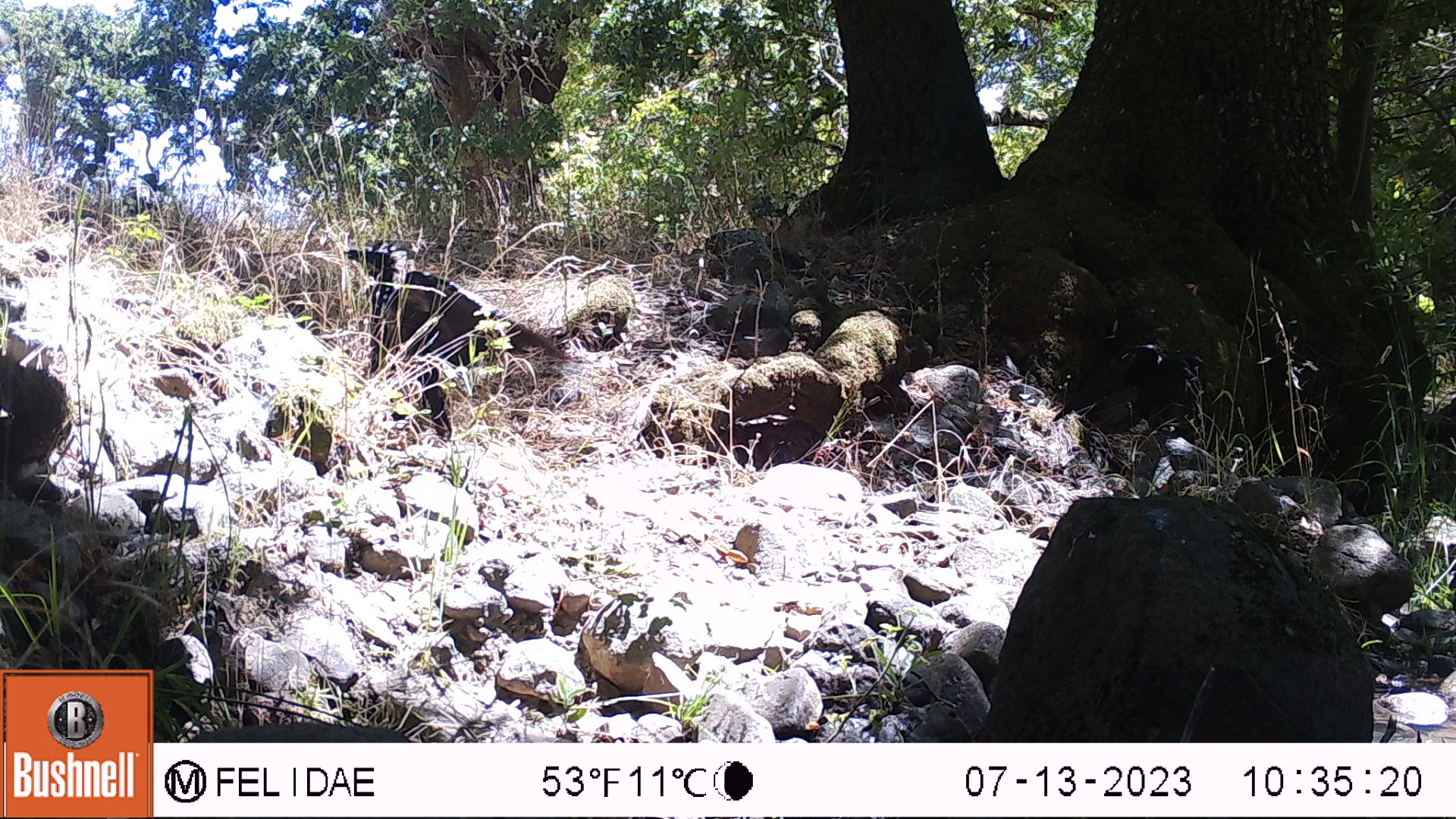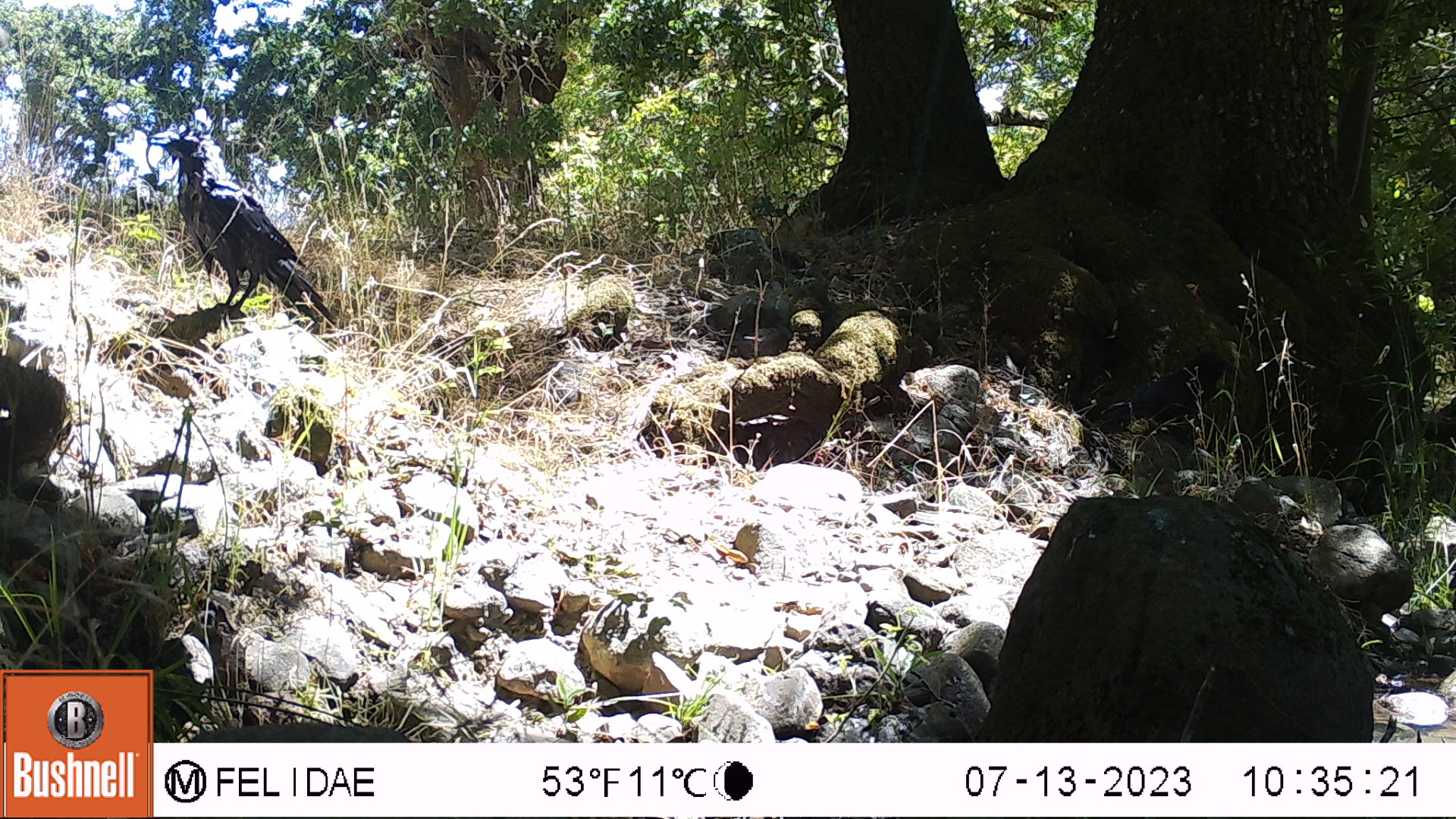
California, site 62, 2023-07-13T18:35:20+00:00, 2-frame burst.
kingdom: Animalia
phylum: Chordata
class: Aves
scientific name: Aves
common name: bird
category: unknown bird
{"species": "unknown bird (bird) (Aves)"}